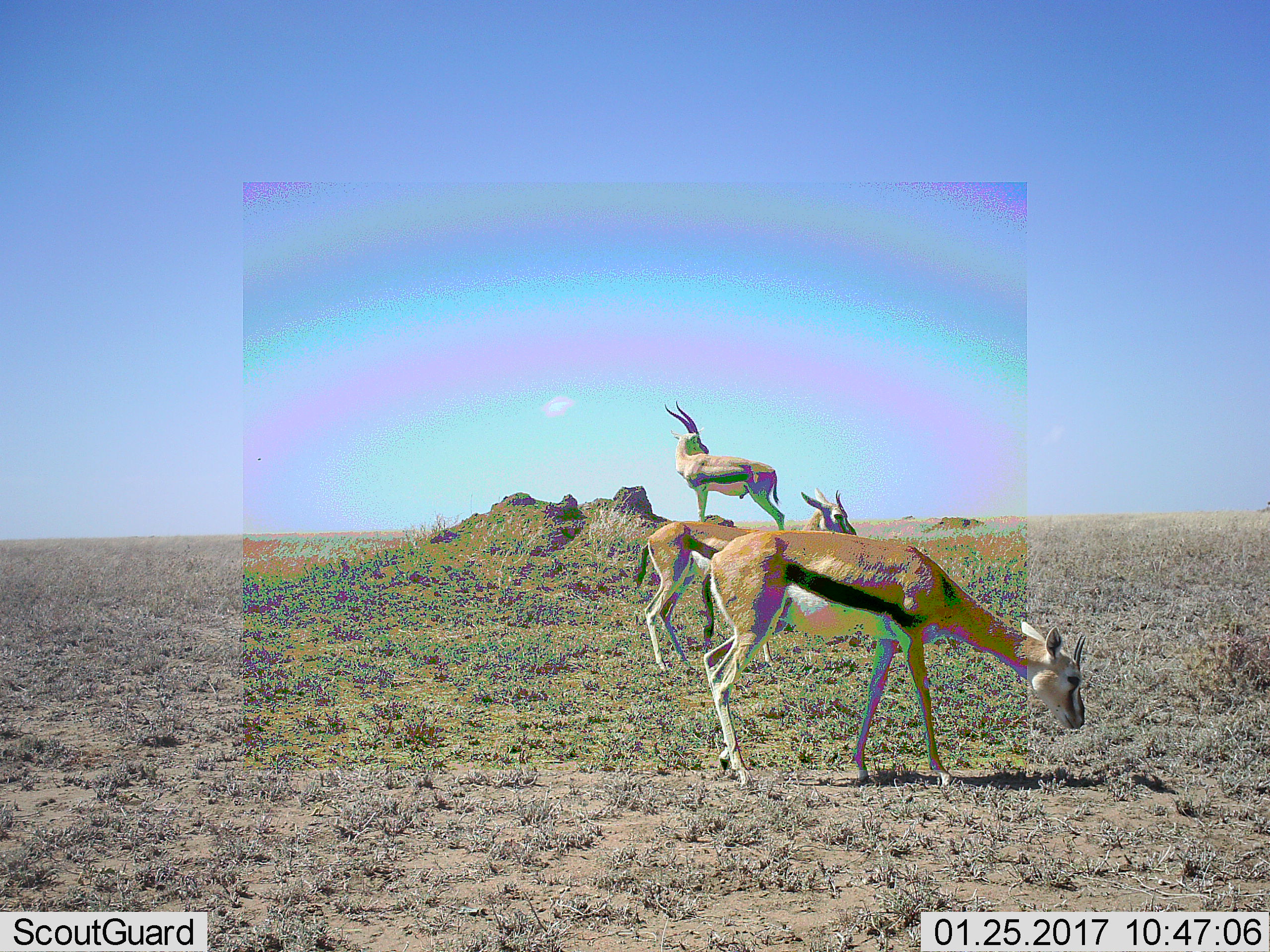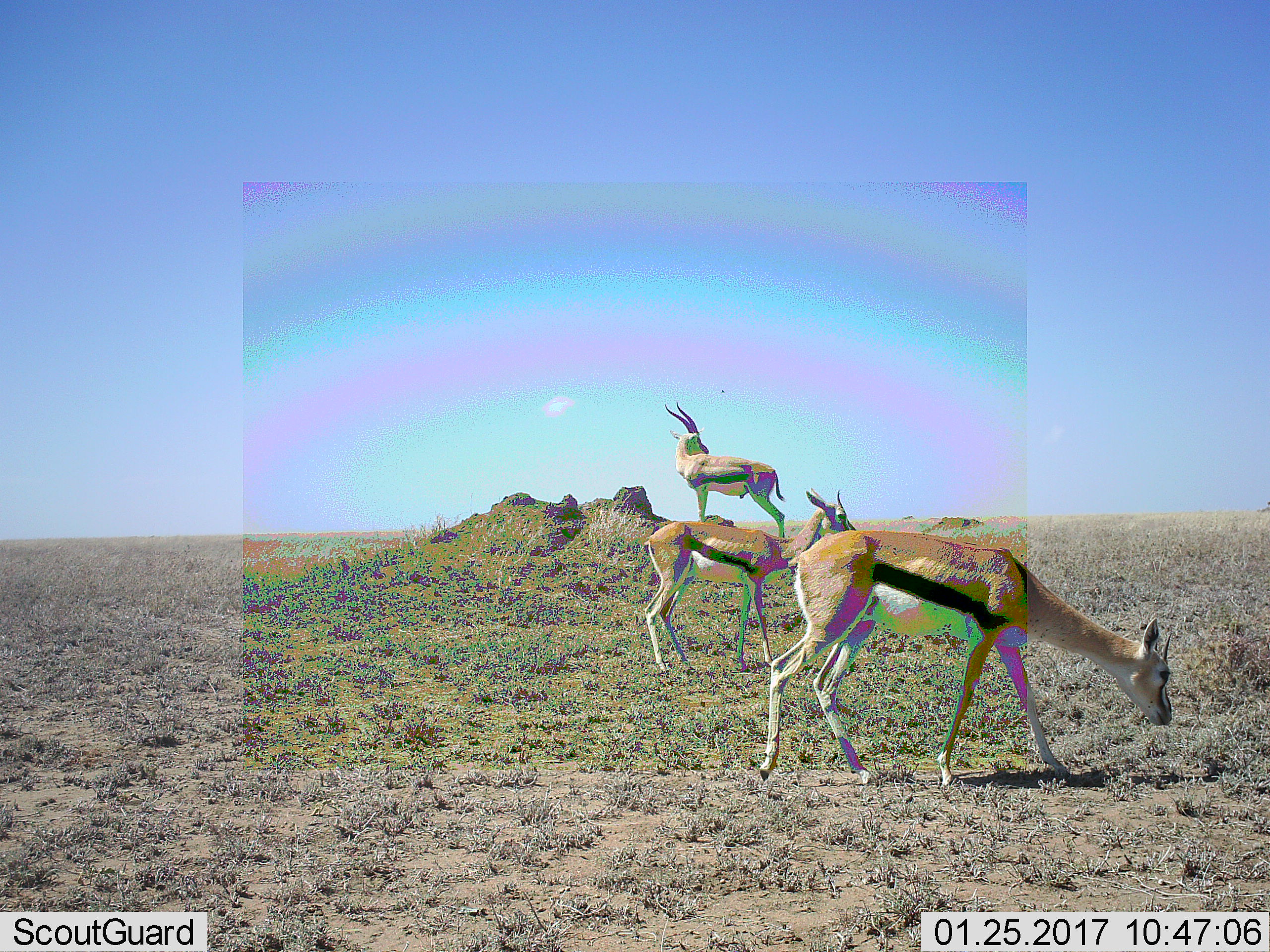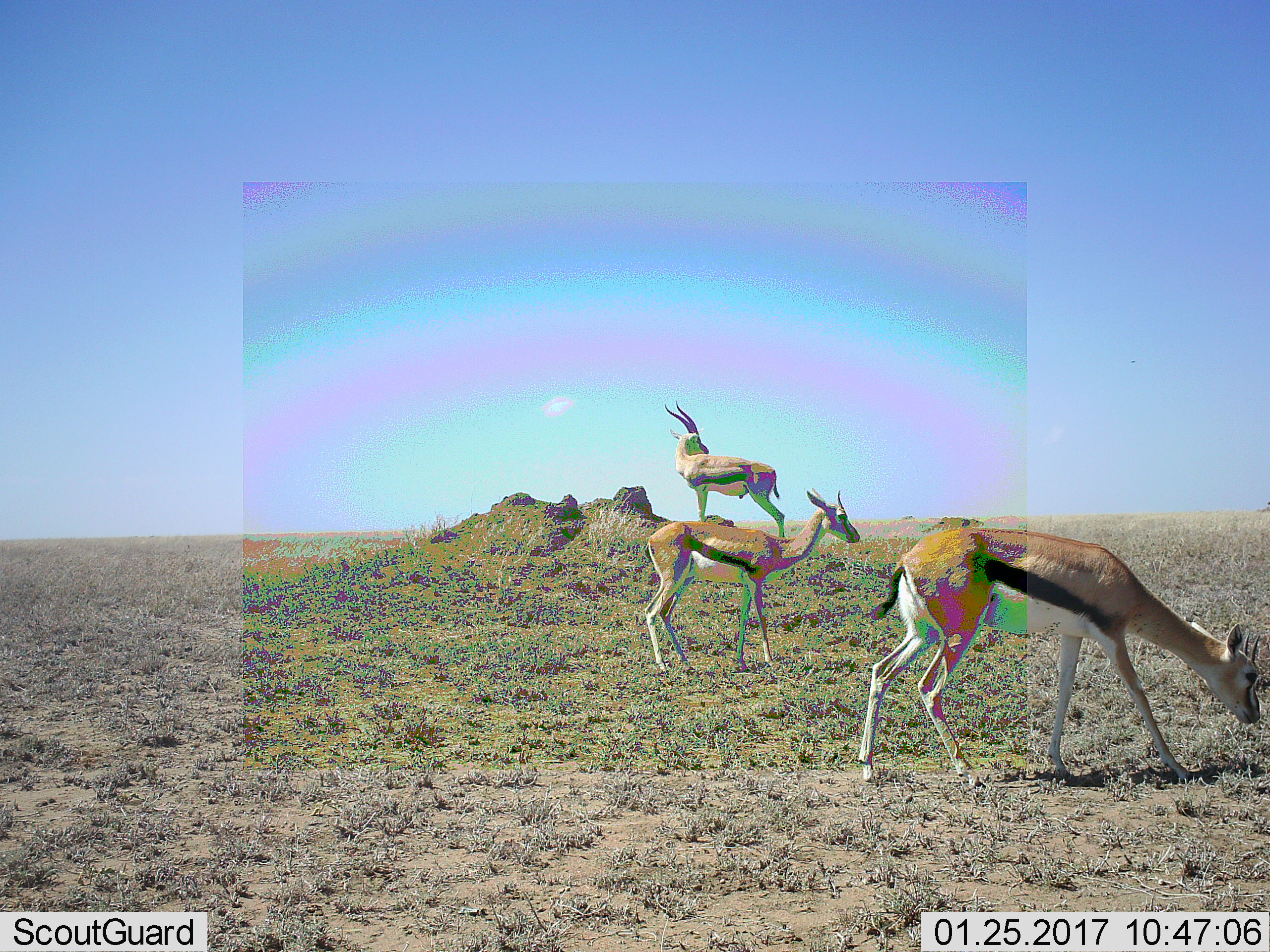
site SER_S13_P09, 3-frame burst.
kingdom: Animalia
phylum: Chordata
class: Mammalia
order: Artiodactyla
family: Bovidae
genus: Eudorcas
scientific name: Eudorcas thomsonii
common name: thomson's gazelle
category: gazellethomsons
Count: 3.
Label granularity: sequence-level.